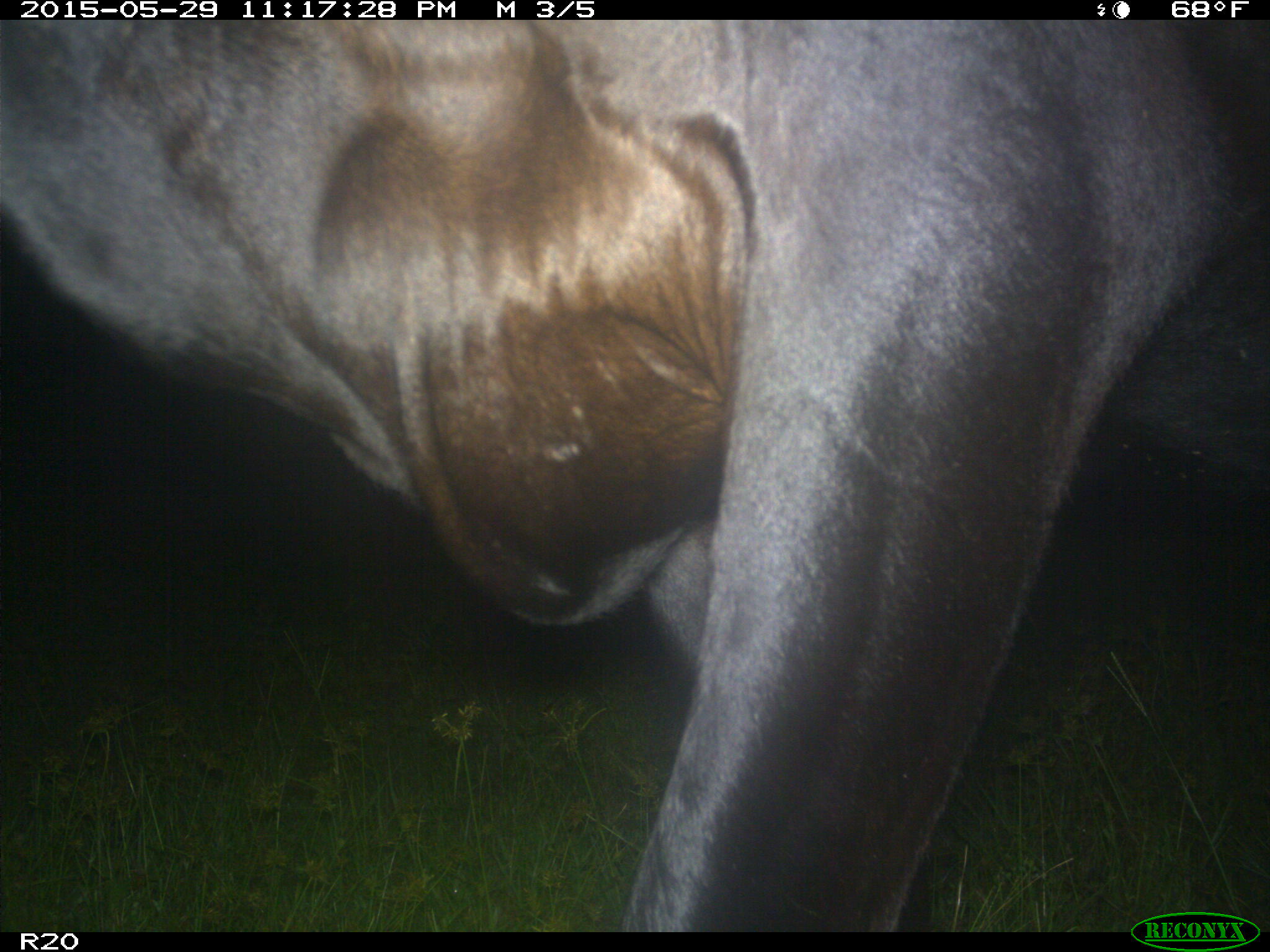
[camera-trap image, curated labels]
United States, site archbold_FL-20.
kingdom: Animalia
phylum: Chordata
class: Mammalia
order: Artiodactyla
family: Bovidae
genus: Bos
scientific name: Bos taurus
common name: domestic cow